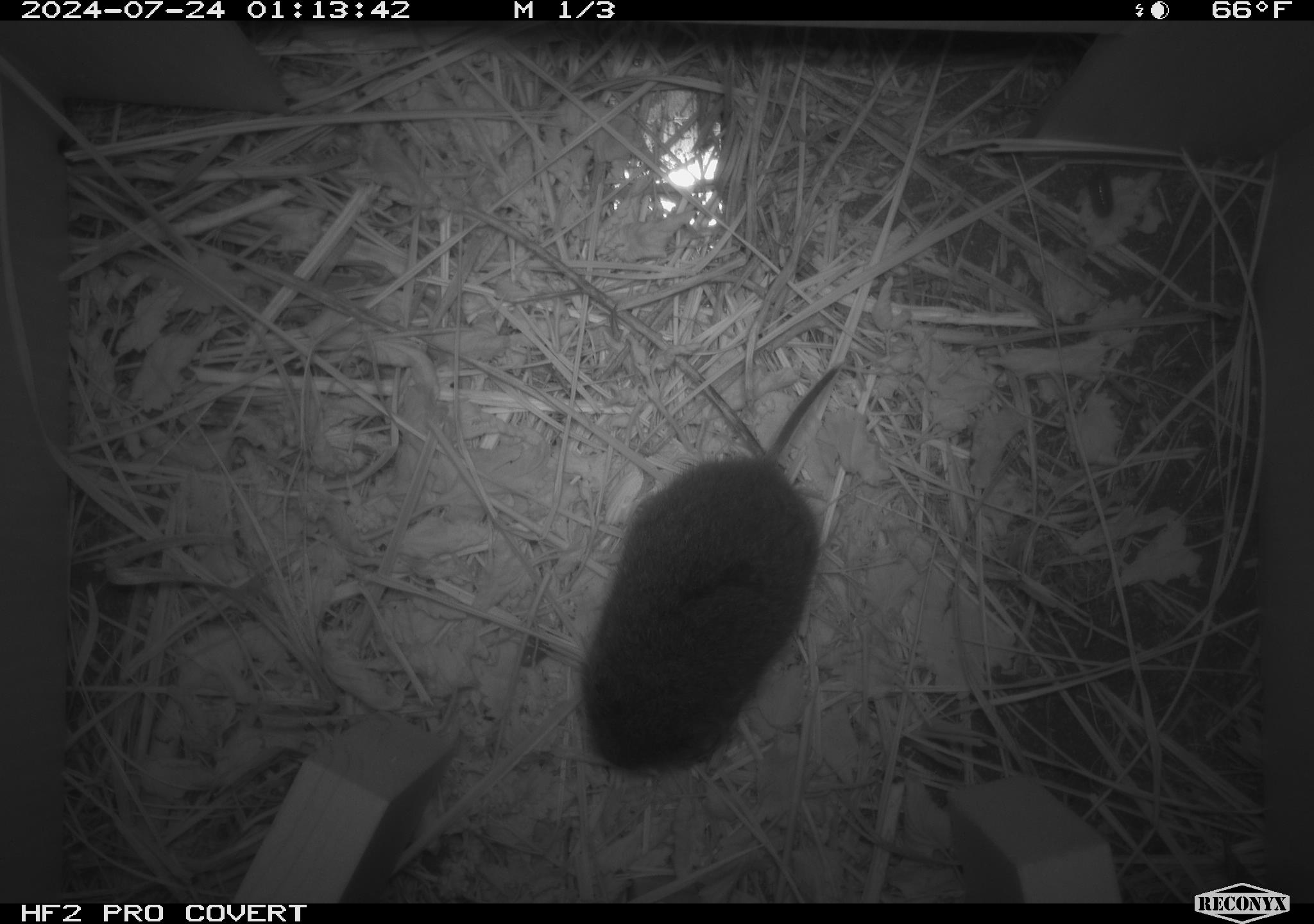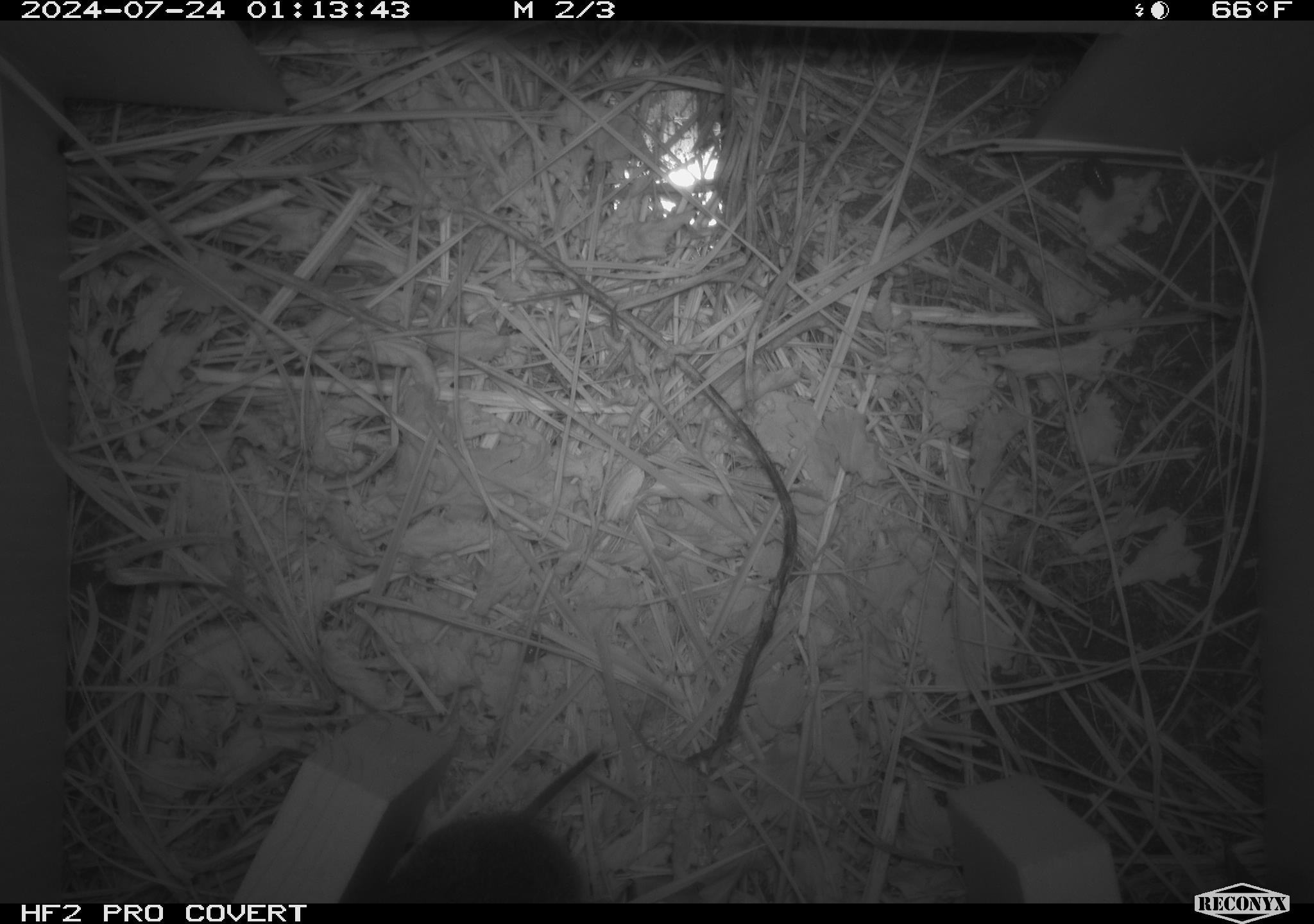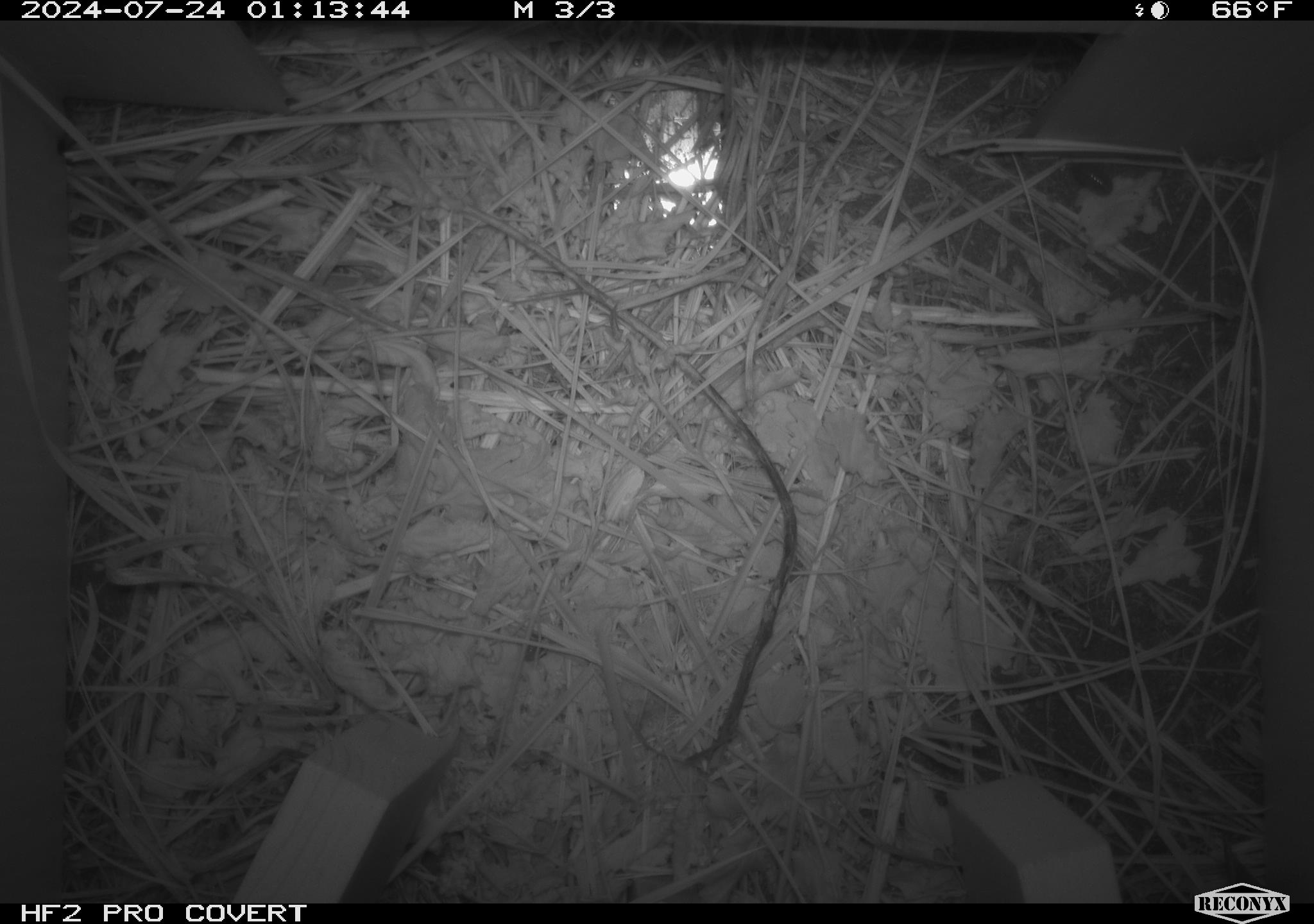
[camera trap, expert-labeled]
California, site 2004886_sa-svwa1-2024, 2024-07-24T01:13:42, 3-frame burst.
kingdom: Animalia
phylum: Chordata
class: Mammalia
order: Rodentia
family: Cricetidae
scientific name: Arvicolinae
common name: voles, lemmings, and muskrats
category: arvicolinae subfamily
Arvicolinae subfamily (voles, lemmings, and muskrats) (Arvicolinae).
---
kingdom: Animalia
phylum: Arthropoda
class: Malacostraca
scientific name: Malacostraca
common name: amphipods, crabs, isopods, krill, lobsters and shrimps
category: malacostracan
Malacostracan (amphipods, crabs, isopods, krill, lobsters and shrimps) (Malacostraca).